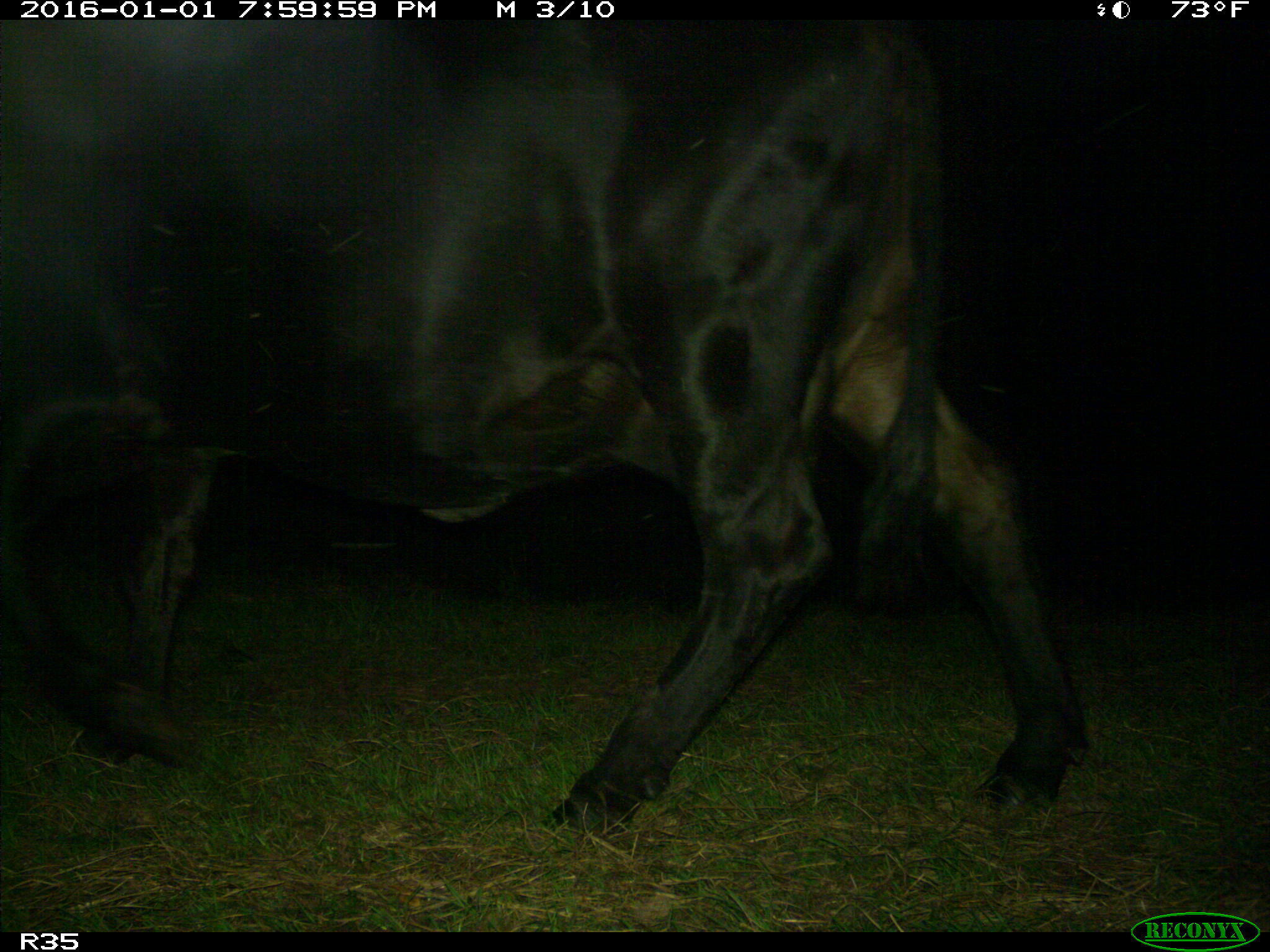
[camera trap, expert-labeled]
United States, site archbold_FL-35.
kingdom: Animalia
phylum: Chordata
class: Mammalia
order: Artiodactyla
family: Bovidae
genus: Bos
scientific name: Bos taurus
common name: domestic cow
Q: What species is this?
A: Bos taurus (domestic cow).